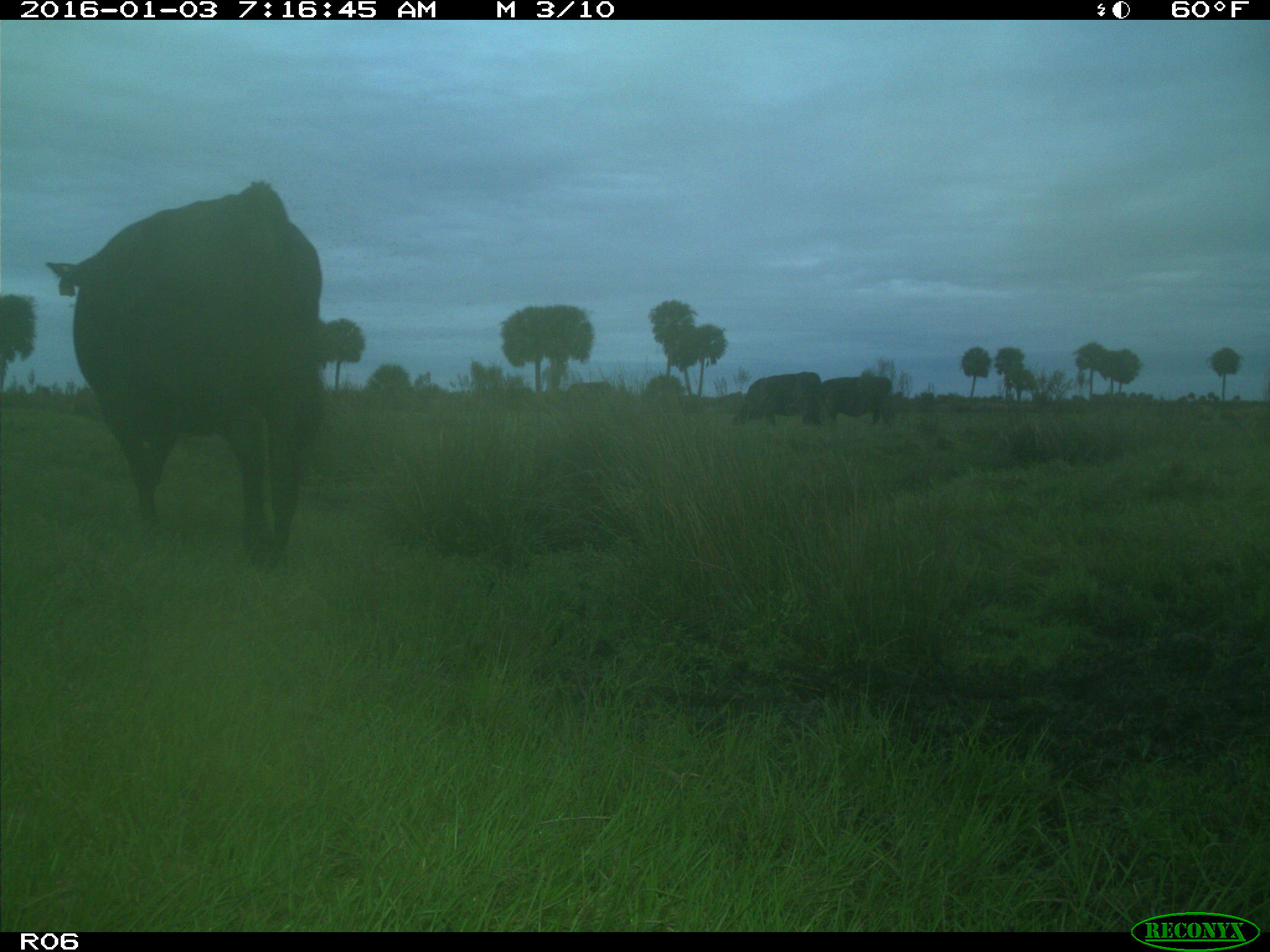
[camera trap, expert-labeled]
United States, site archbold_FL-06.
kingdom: Animalia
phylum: Chordata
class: Mammalia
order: Artiodactyla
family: Bovidae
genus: Bos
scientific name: Bos taurus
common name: domestic cow